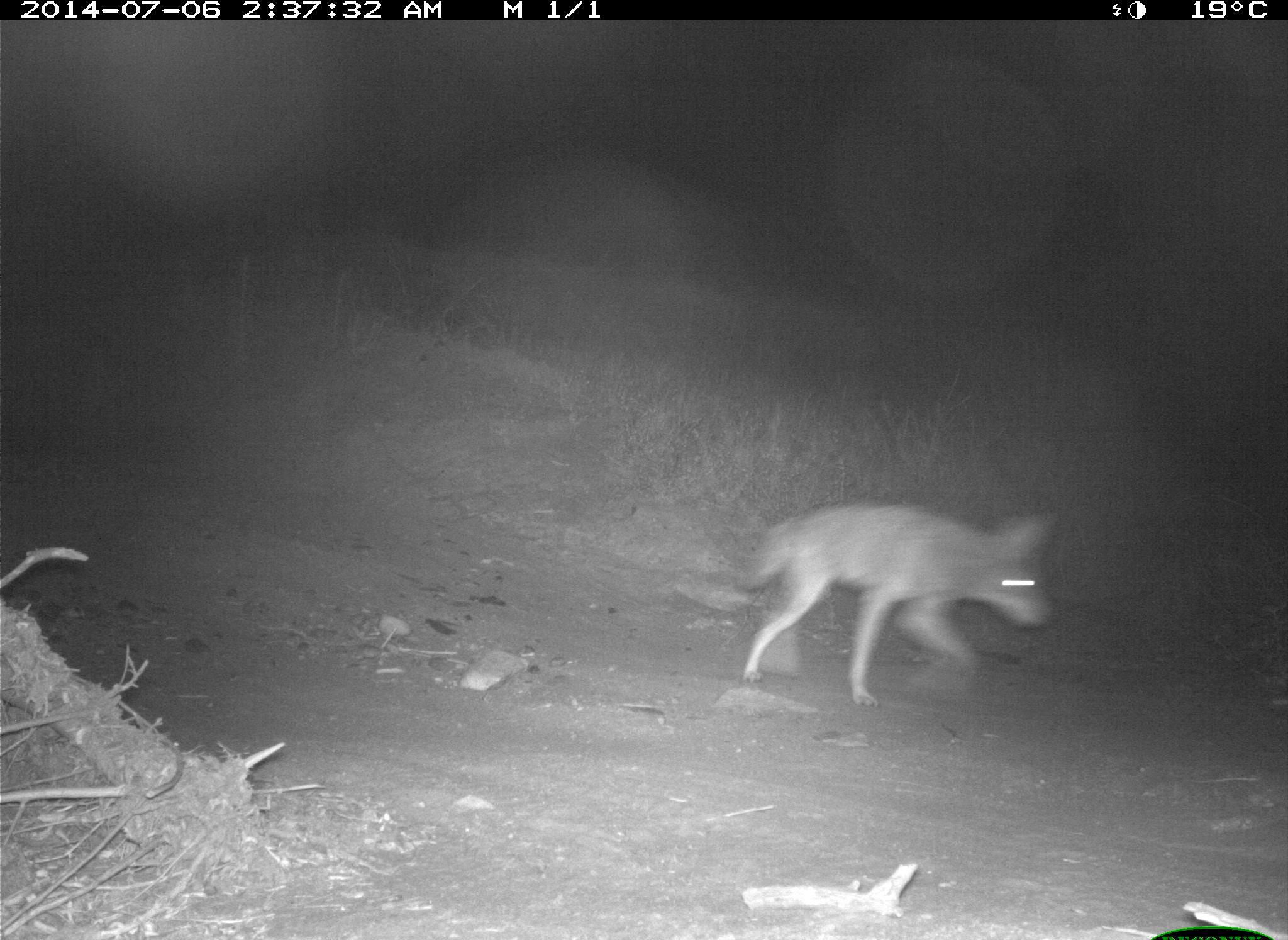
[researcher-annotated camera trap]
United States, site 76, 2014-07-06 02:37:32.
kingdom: Animalia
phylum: Chordata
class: Mammalia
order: Carnivora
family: Canidae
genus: Canis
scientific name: Canis latrans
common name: coyote